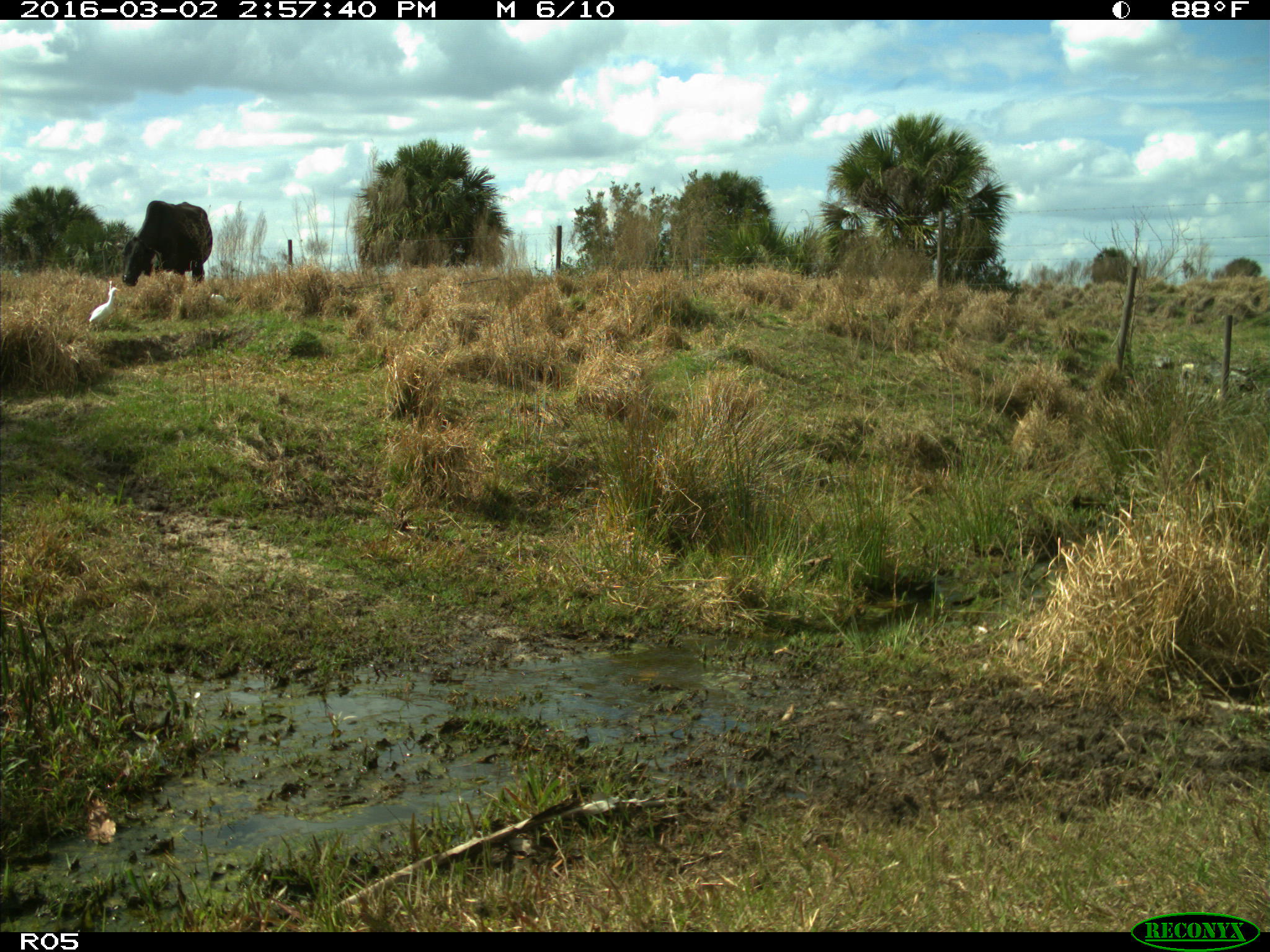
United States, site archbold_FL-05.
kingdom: Animalia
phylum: Chordata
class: Mammalia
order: Artiodactyla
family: Bovidae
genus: Bos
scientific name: Bos taurus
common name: domestic cow